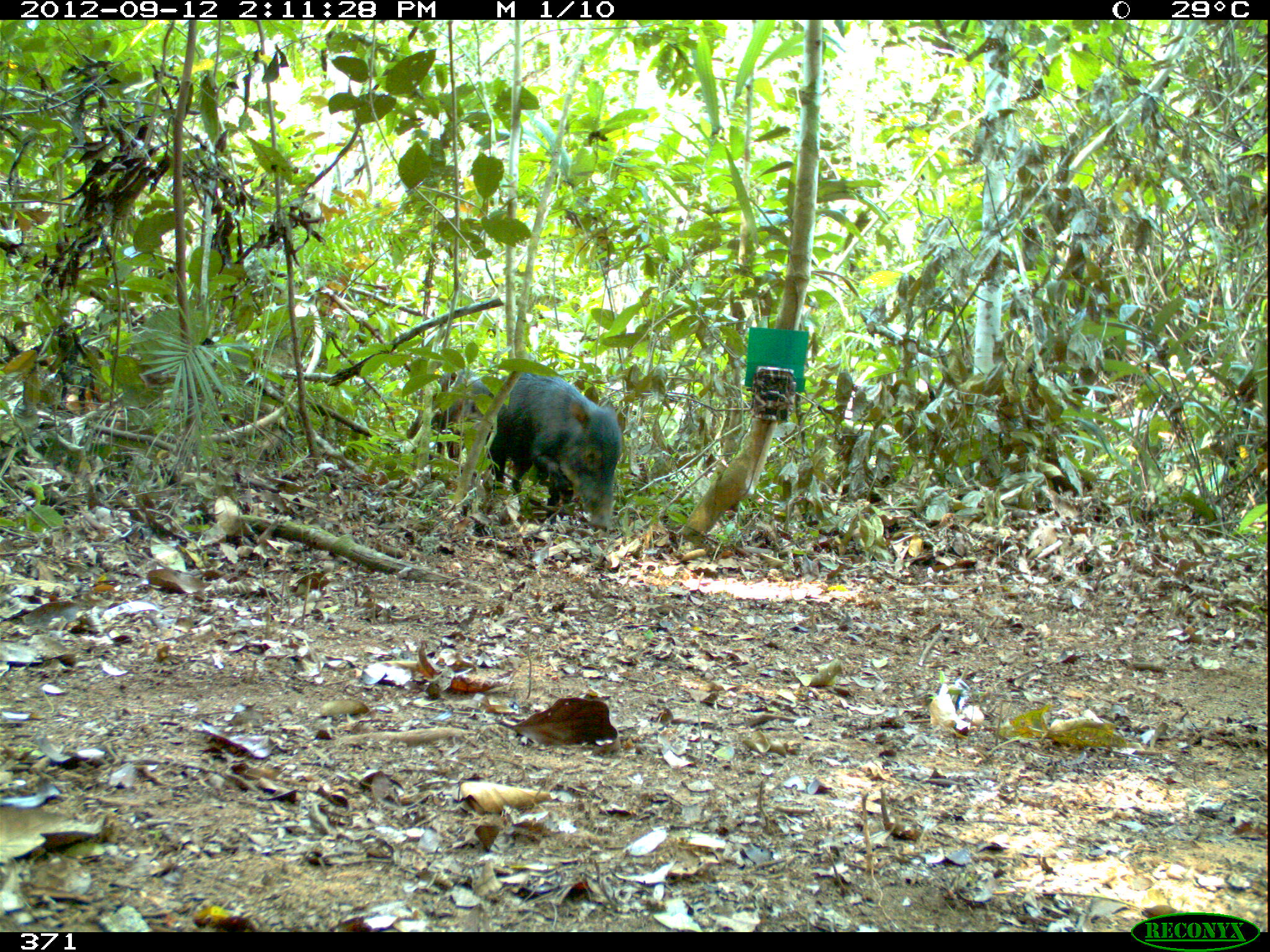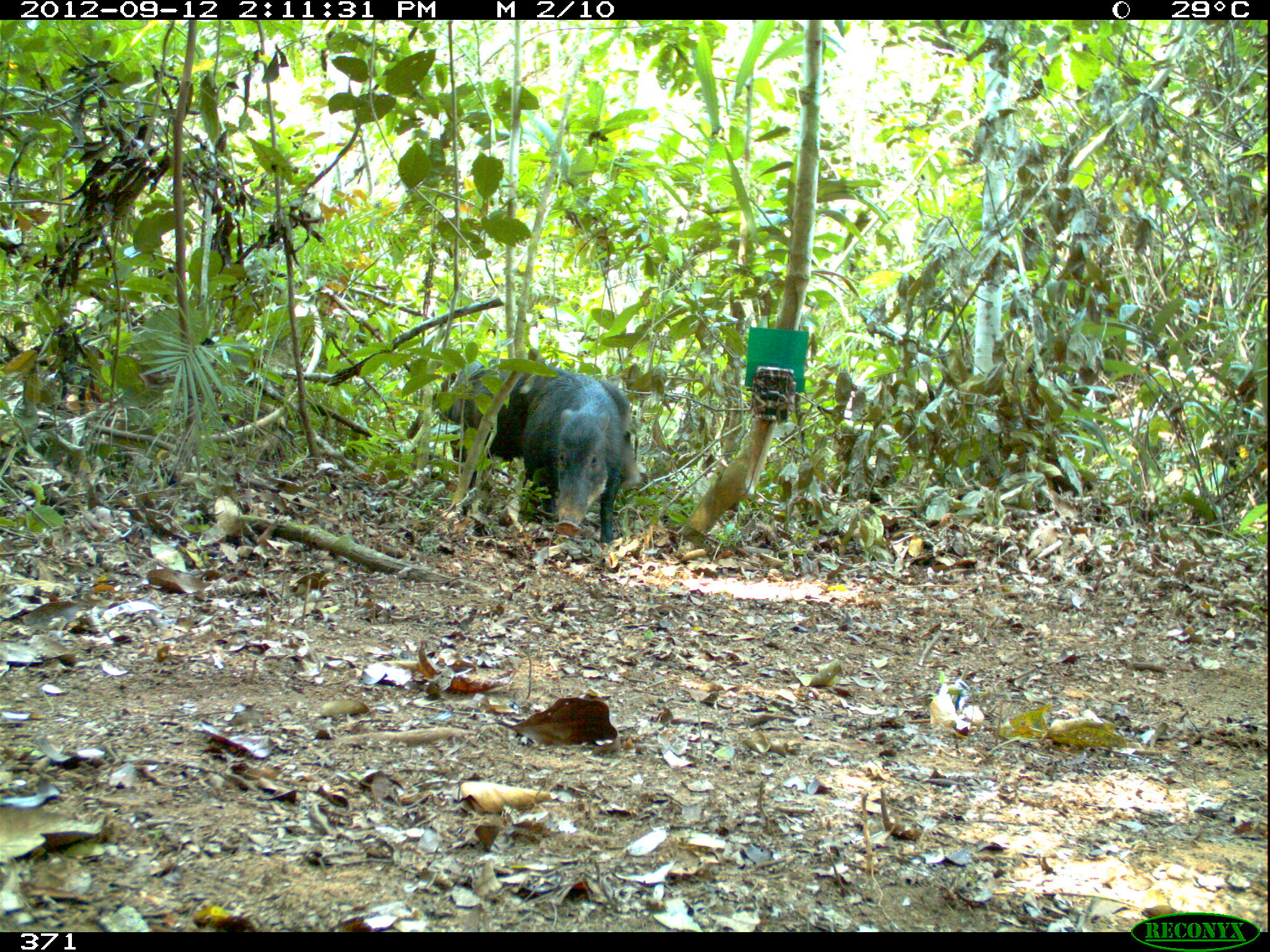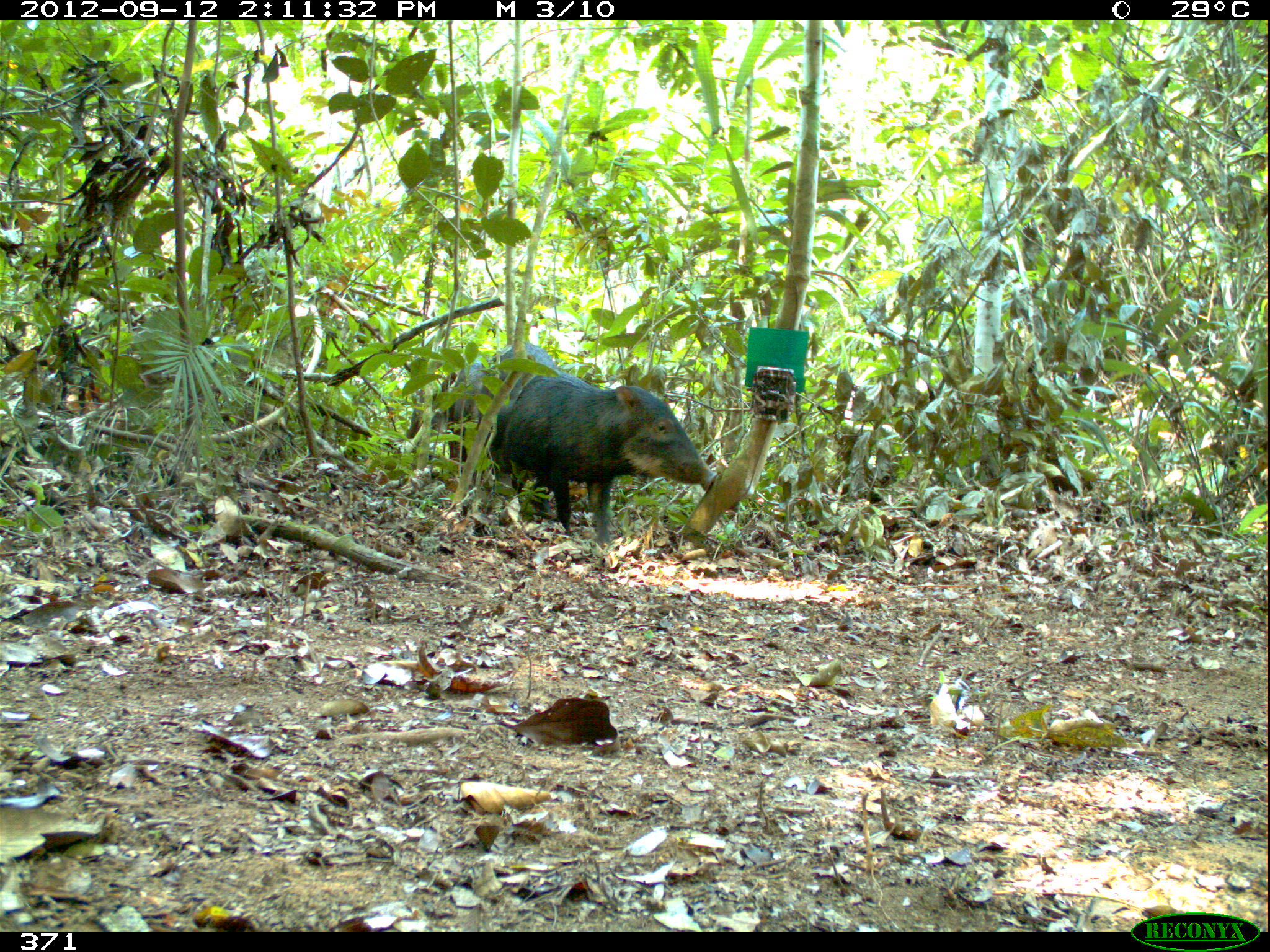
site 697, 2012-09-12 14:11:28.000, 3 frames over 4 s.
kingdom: Animalia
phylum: Chordata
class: Mammalia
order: Artiodactyla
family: Tayassuidae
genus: Tayassu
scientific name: Tayassu pecari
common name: white-lipped peccary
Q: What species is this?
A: Tayassu pecari (white-lipped peccary).